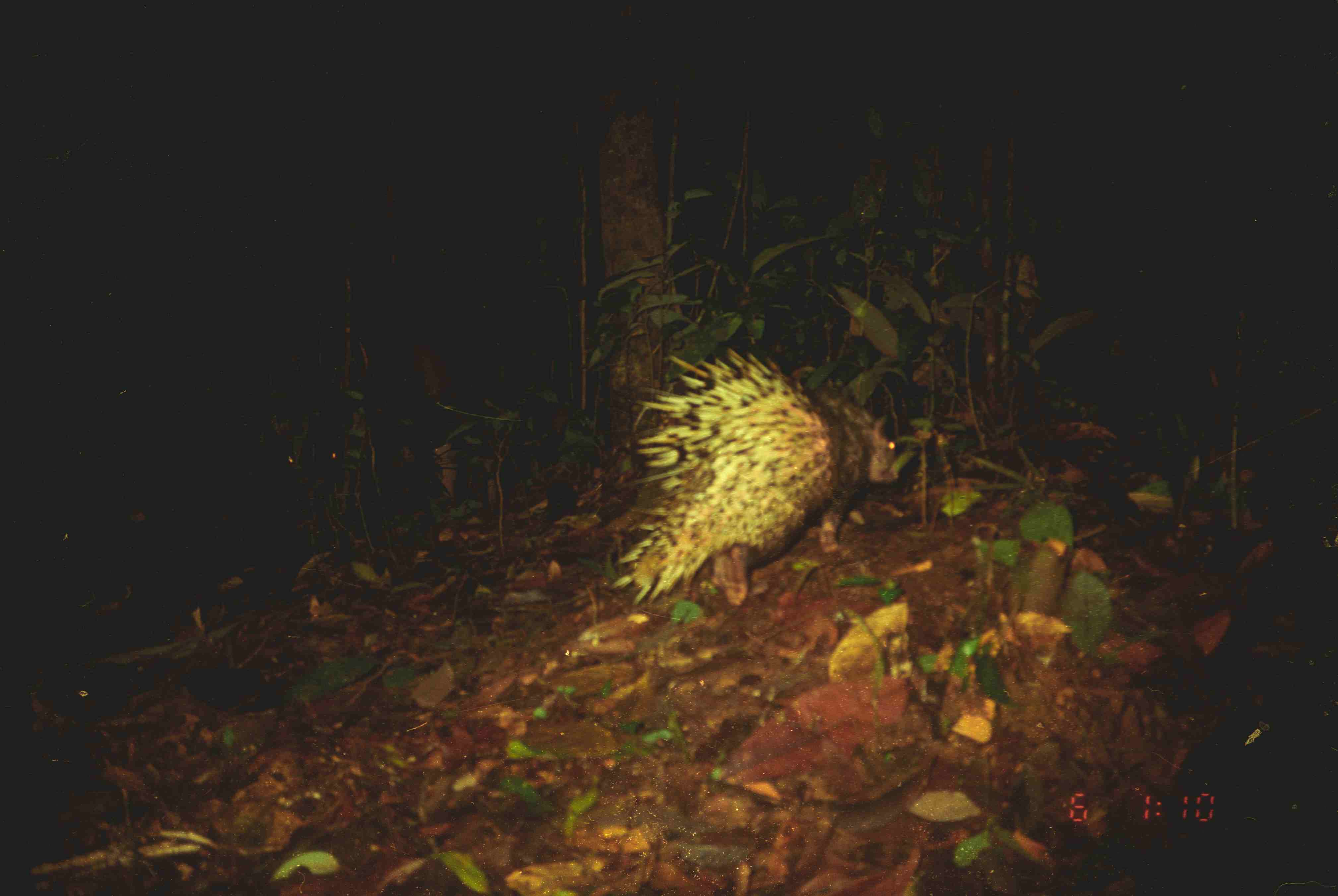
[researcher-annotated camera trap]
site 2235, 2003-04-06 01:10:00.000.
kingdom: Animalia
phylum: Chordata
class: Mammalia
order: Rodentia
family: Hystricidae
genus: Hystrix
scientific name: Hystrix brachyura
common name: east asian porcupine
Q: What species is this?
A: Hystrix brachyura (east asian porcupine).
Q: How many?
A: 1.